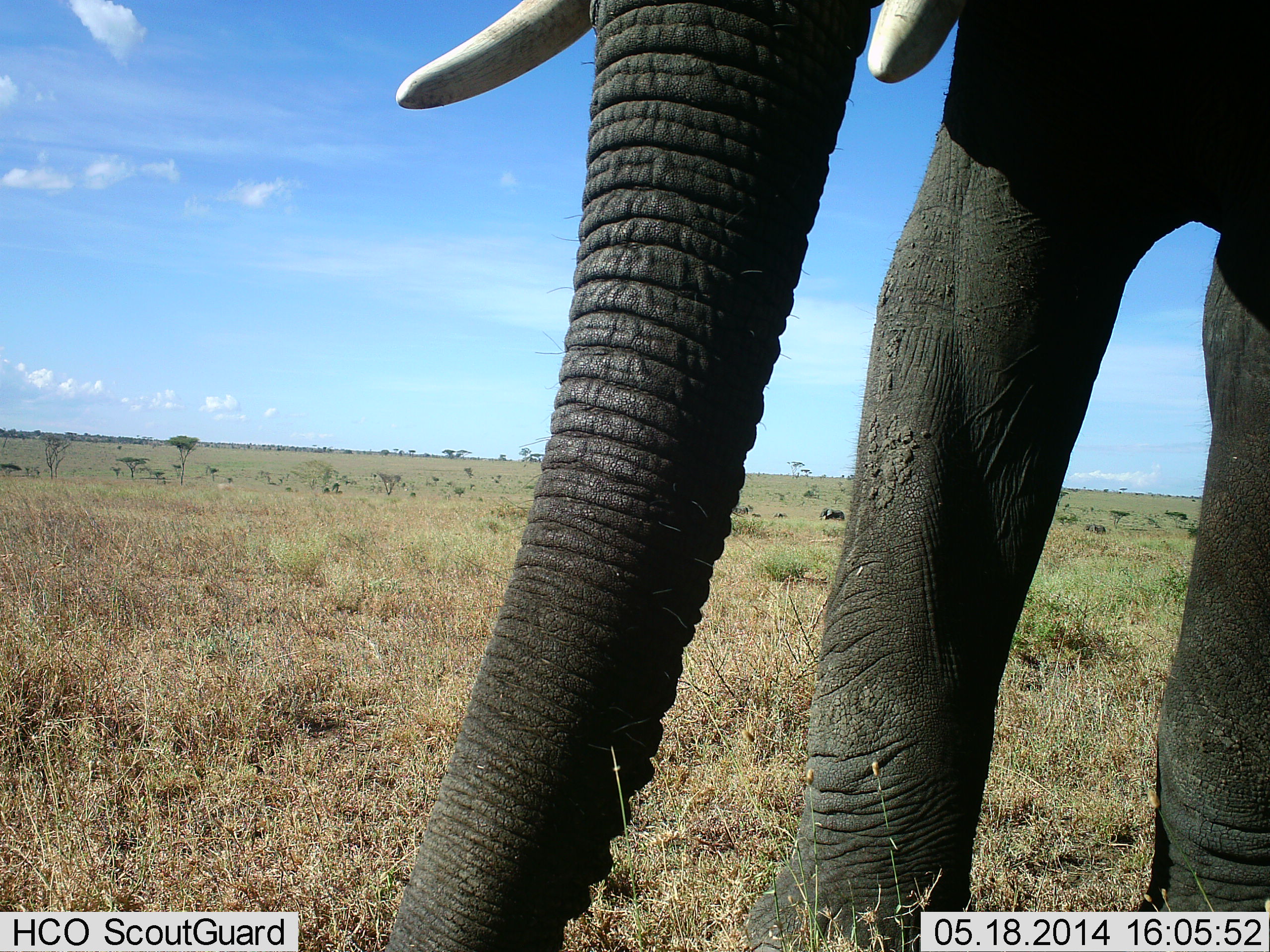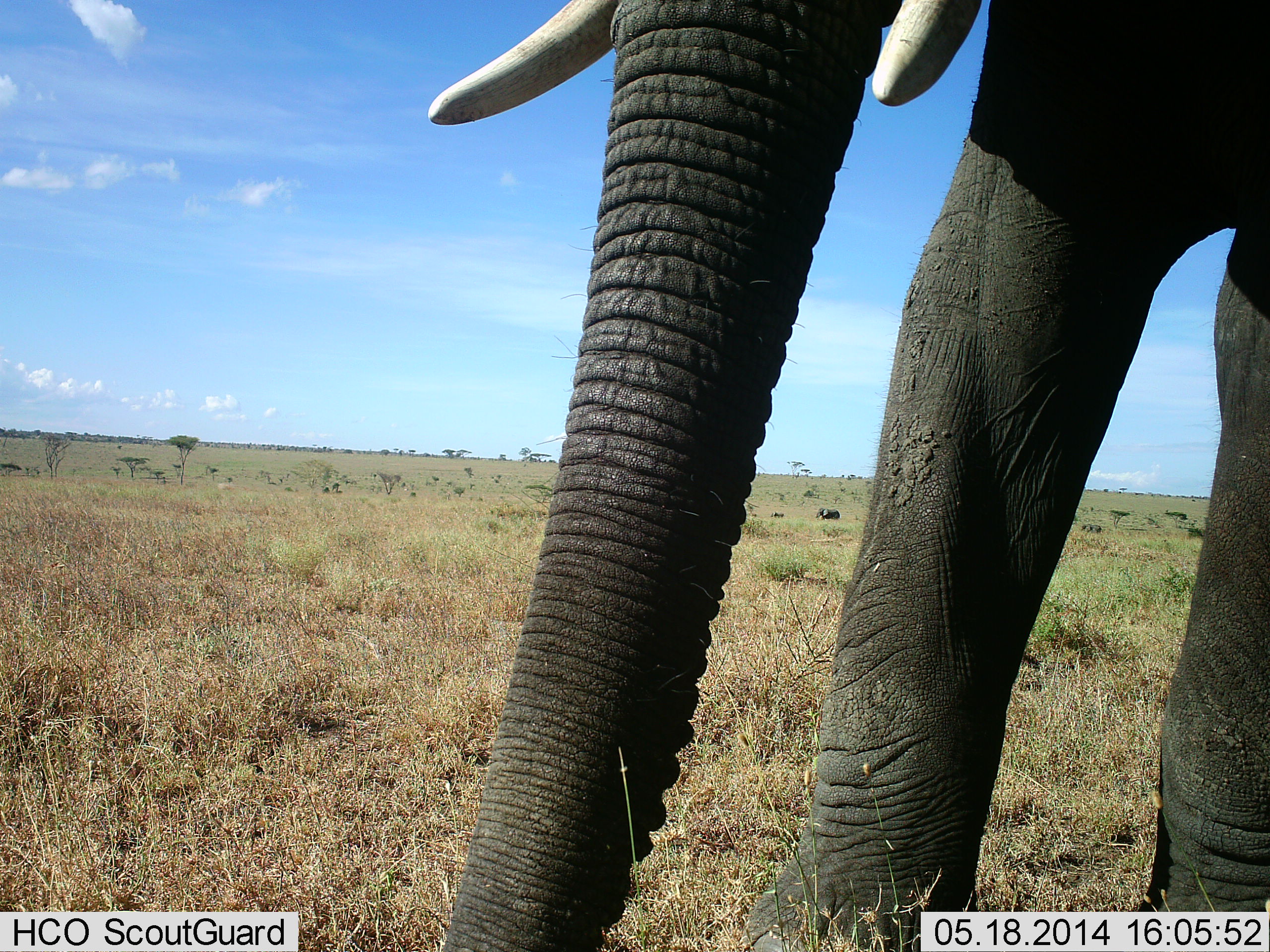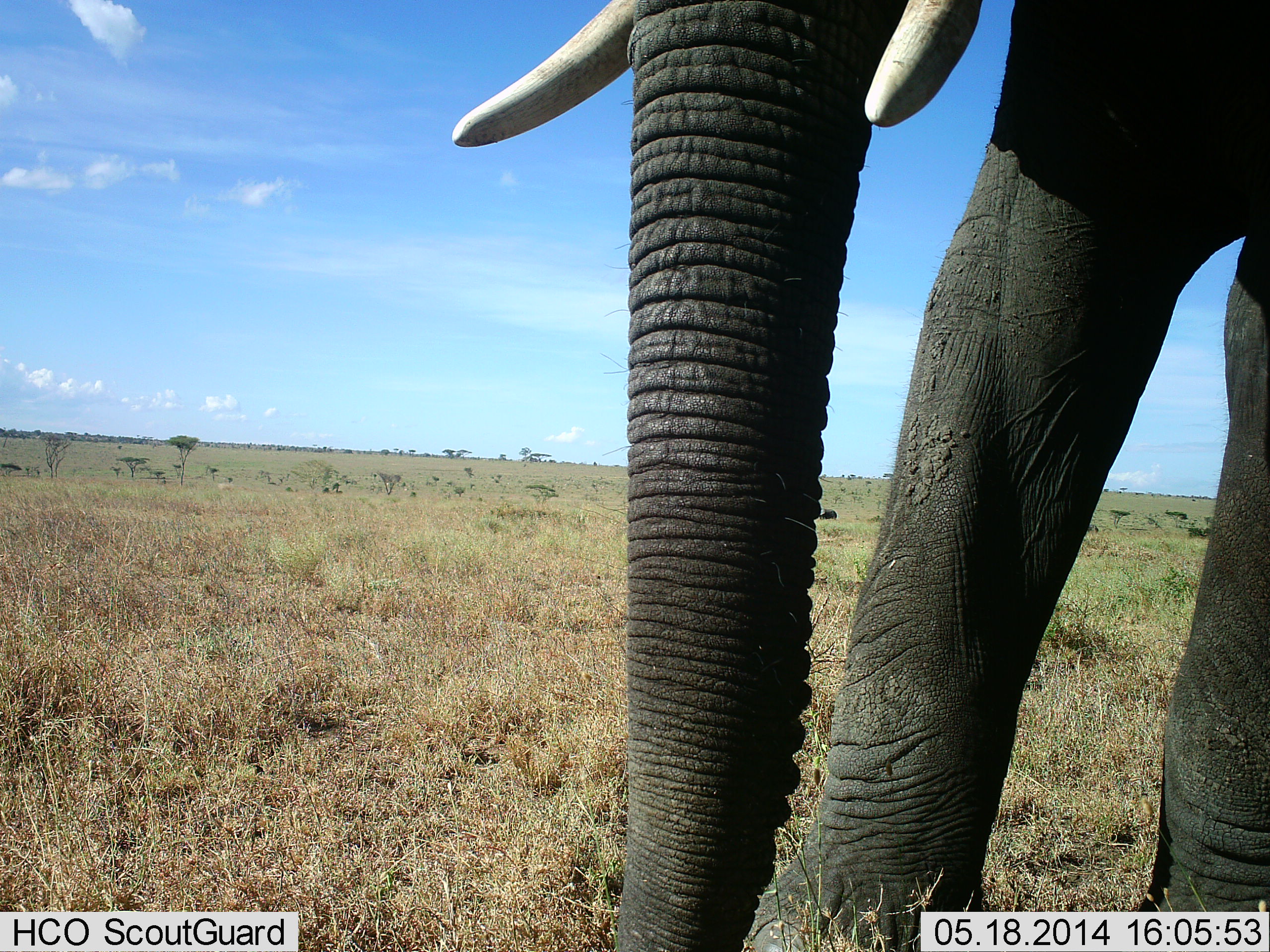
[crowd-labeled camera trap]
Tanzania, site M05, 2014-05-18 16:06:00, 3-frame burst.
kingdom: Animalia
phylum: Chordata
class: Mammalia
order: Proboscidea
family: Elephantidae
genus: Loxodonta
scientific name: Loxodonta africana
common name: african bush elephant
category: elephant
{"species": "elephant (african bush elephant) (Loxodonta africana)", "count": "1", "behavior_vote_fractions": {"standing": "100%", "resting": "0%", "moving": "10%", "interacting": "0%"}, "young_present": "0%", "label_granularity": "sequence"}